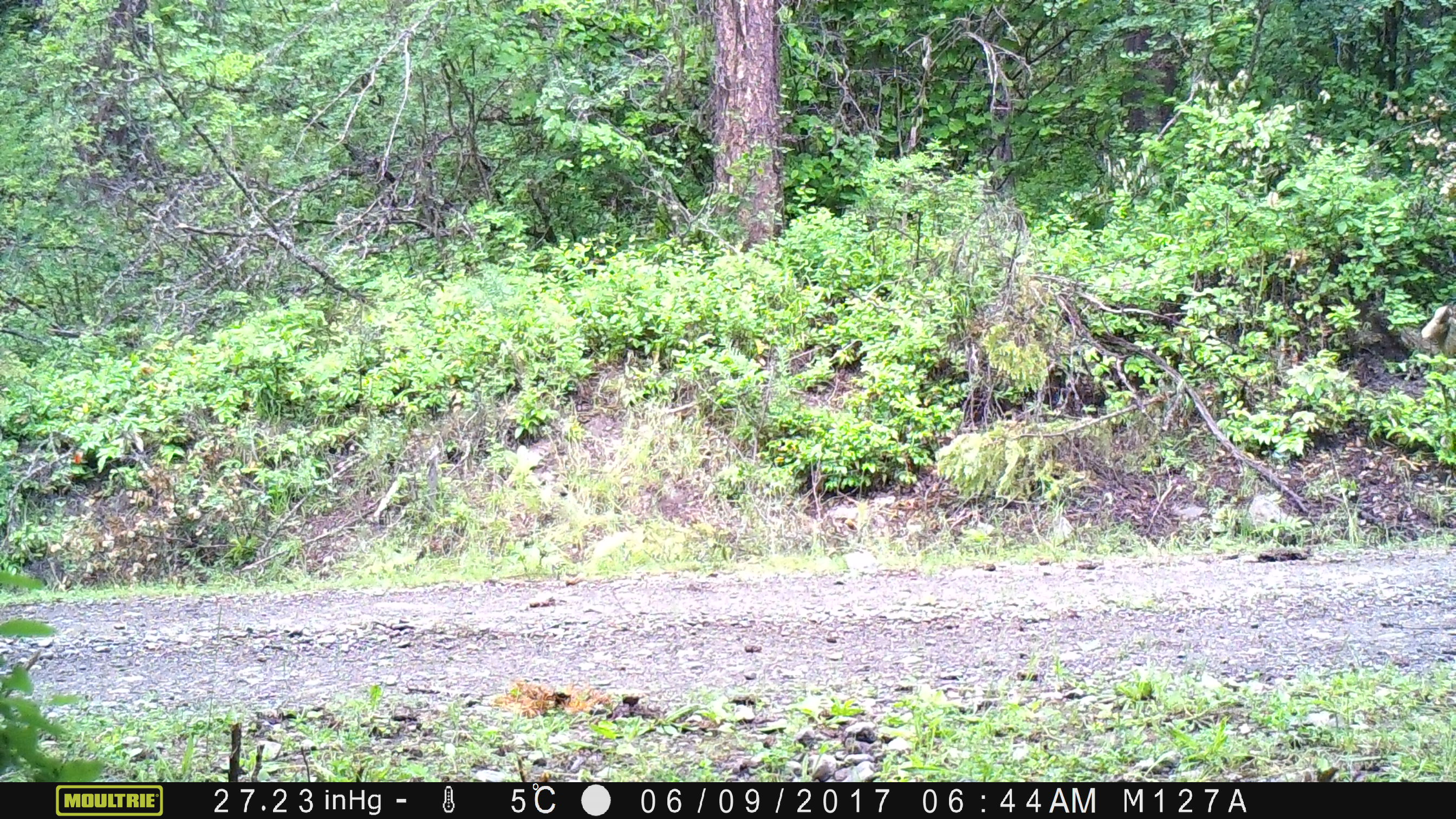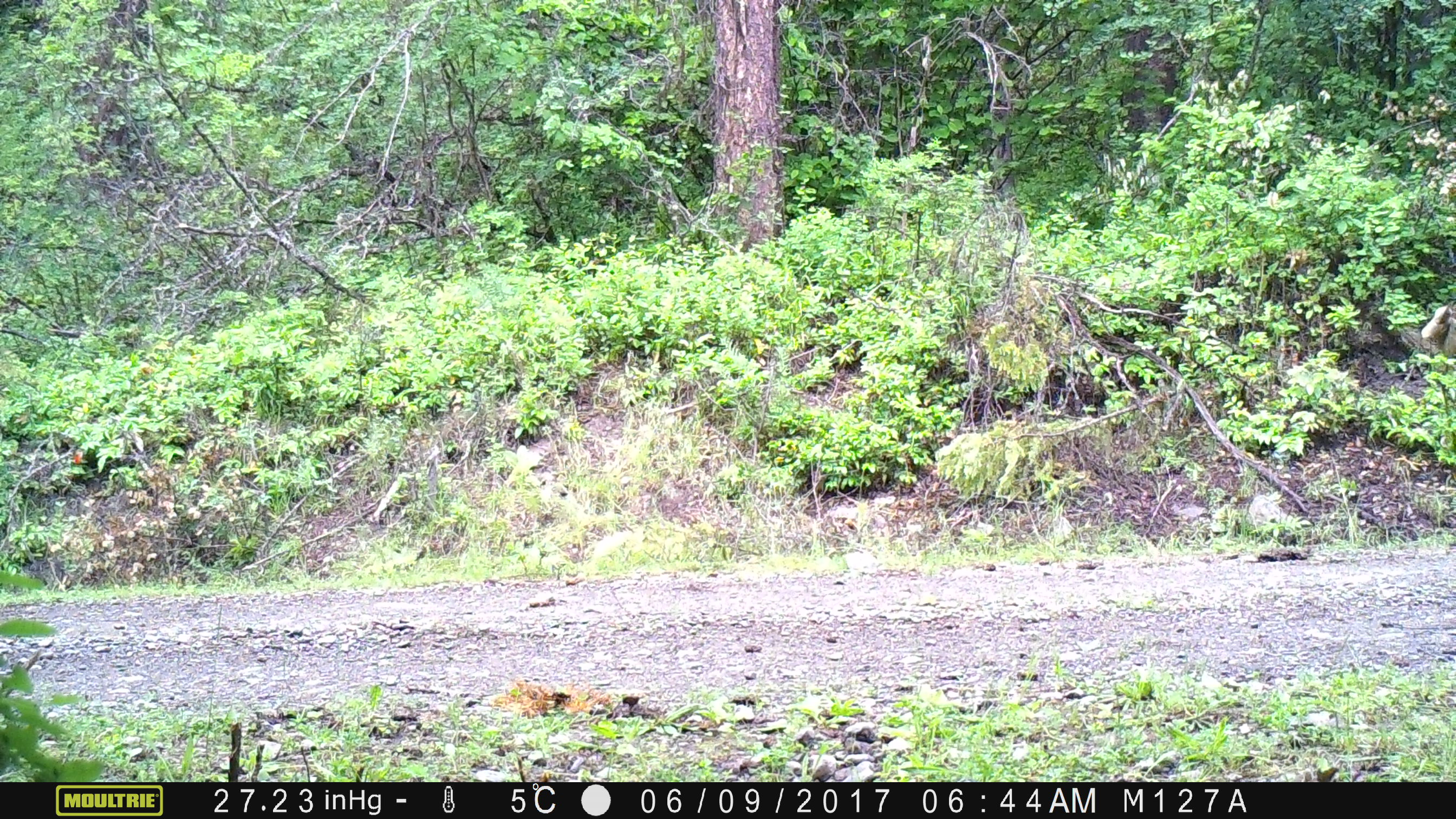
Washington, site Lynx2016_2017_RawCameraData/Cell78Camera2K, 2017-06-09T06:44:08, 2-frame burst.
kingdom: Animalia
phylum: Chordata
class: Mammalia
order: Artiodactyla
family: Bovidae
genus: Bos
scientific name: Bos taurus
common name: domestic cattle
Domestic cattle (Bos taurus). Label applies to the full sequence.